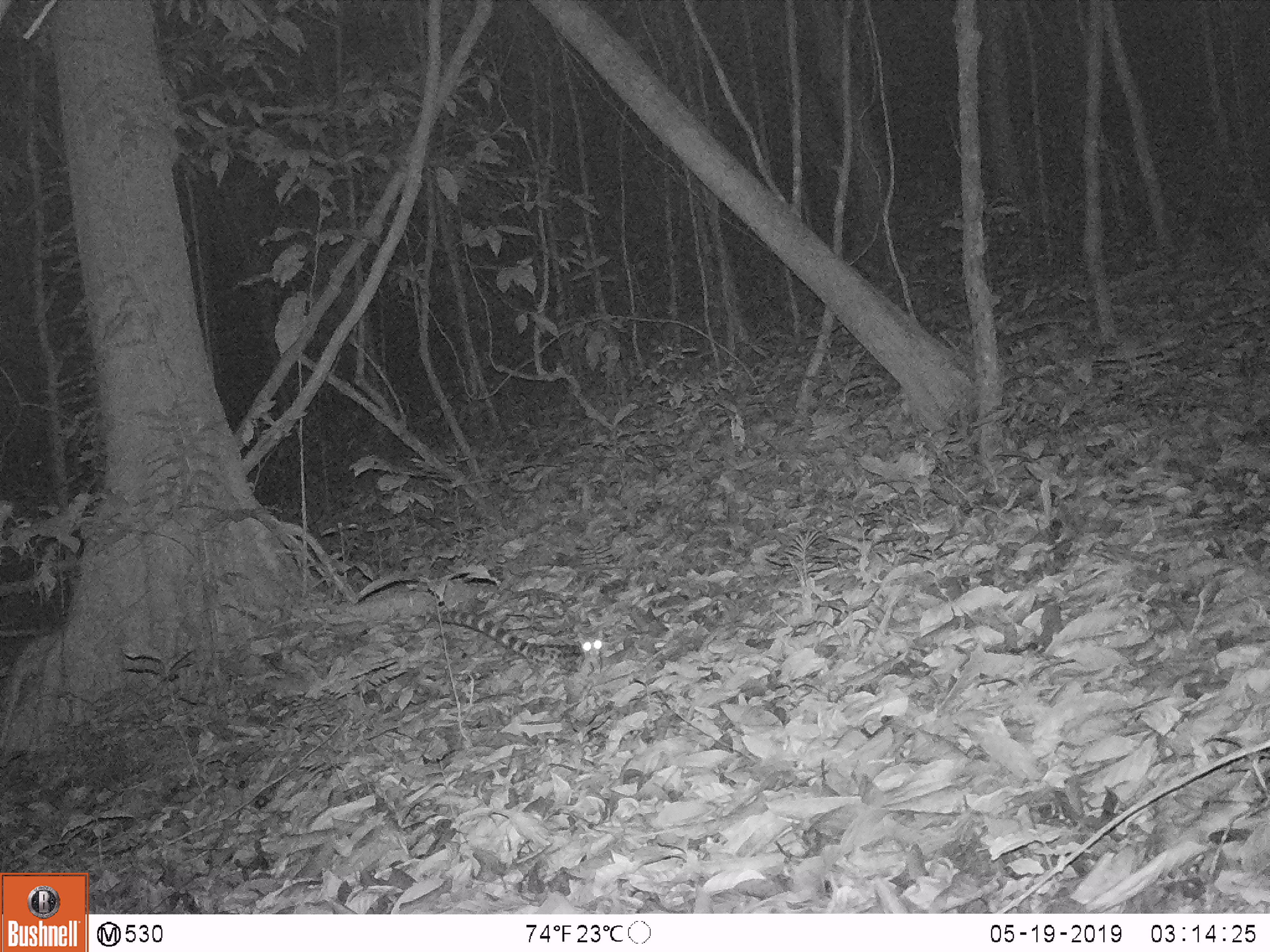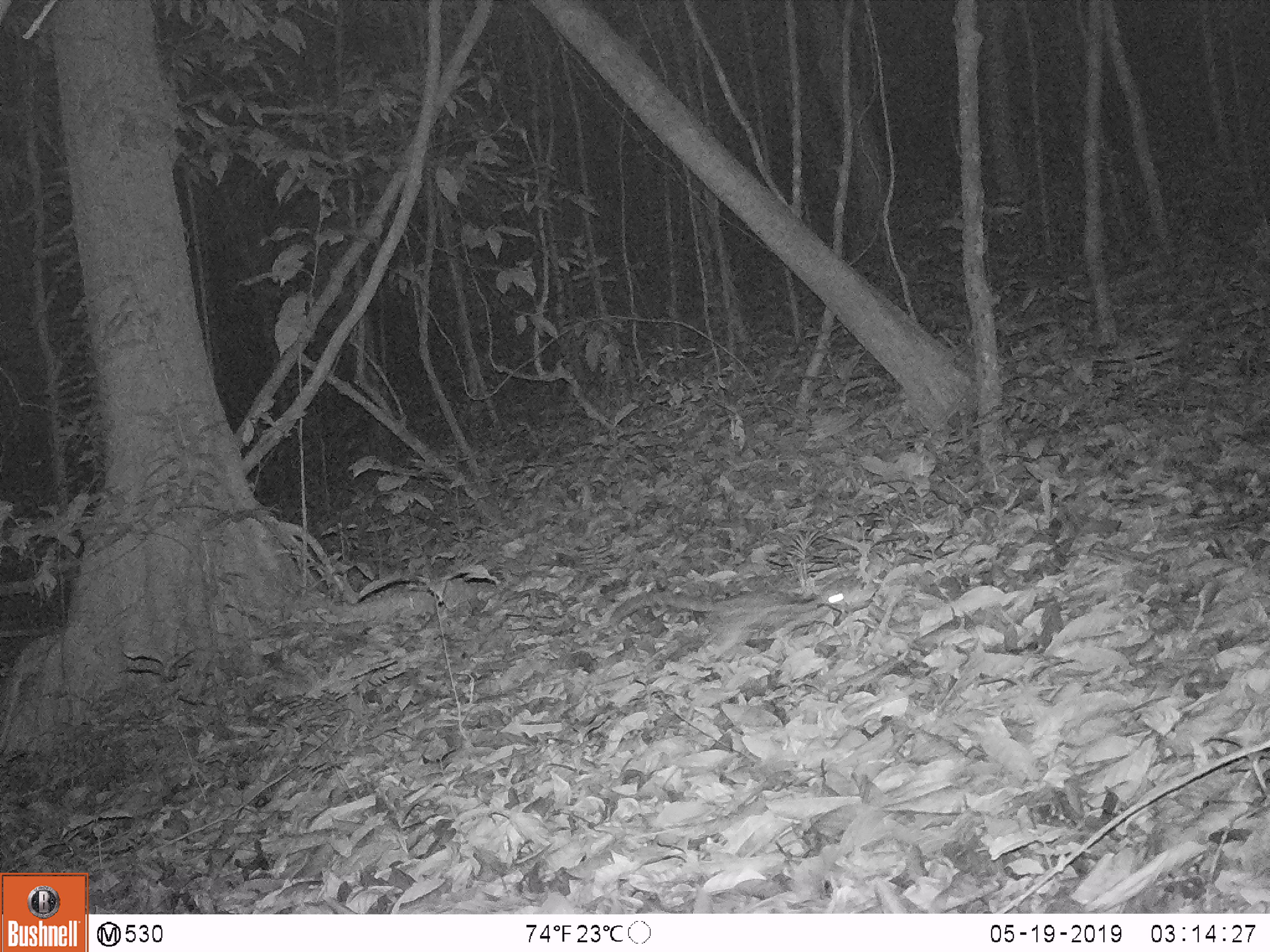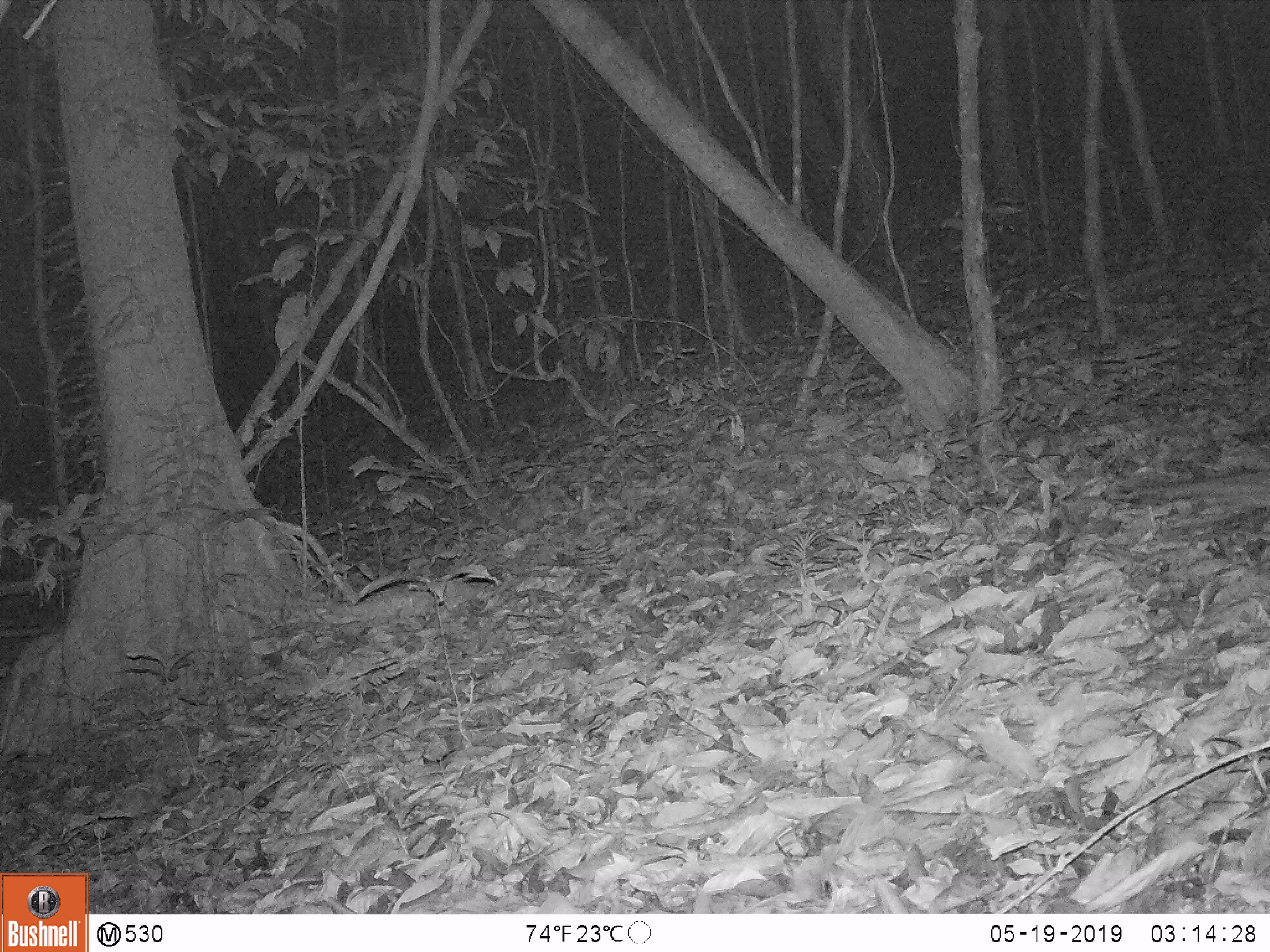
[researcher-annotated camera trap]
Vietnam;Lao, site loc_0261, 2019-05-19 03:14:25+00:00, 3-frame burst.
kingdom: Animalia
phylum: Chordata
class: Mammalia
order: Carnivora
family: Prionodontidae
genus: Prionodon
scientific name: Prionodon pardicolor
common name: spotted linsang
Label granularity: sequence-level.